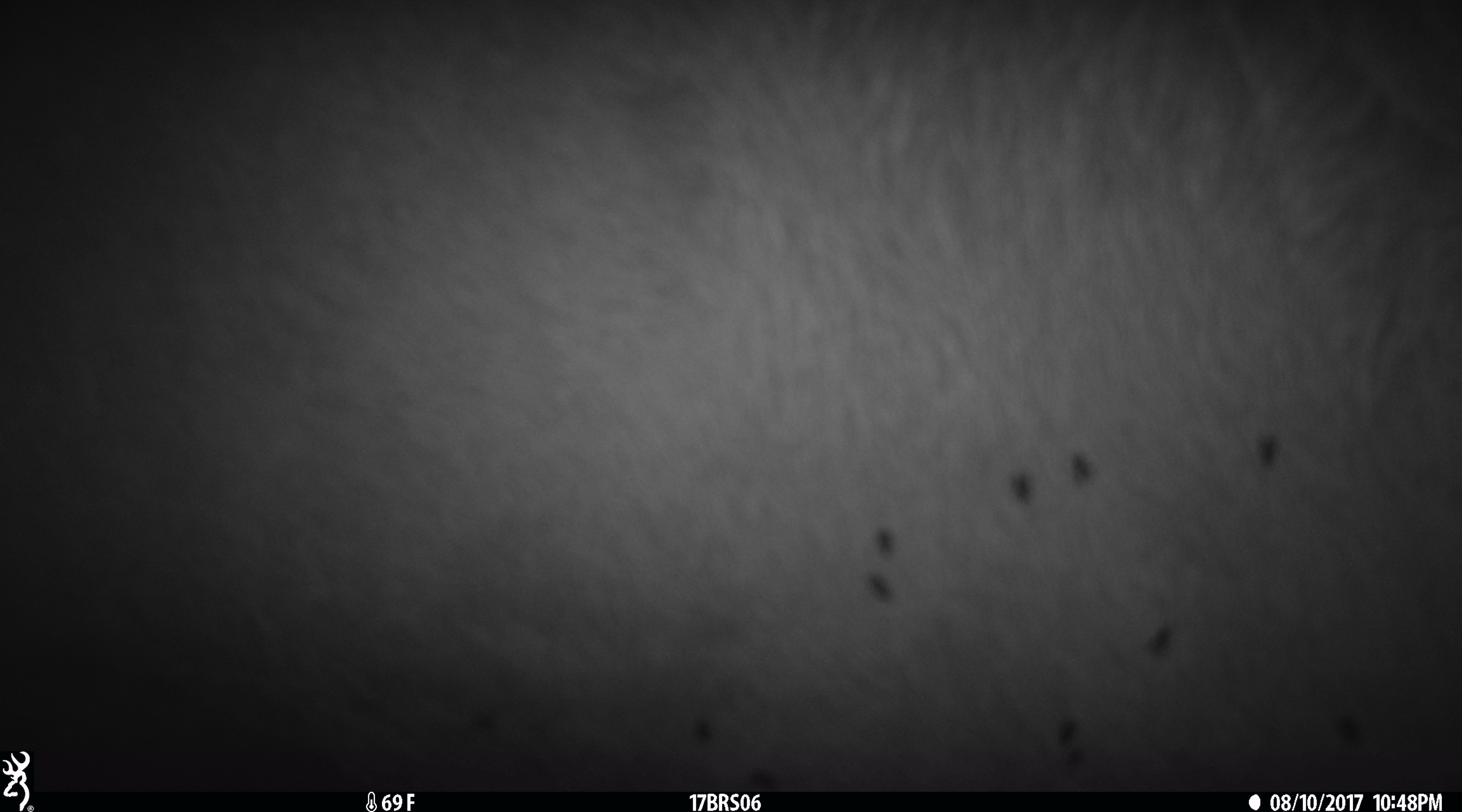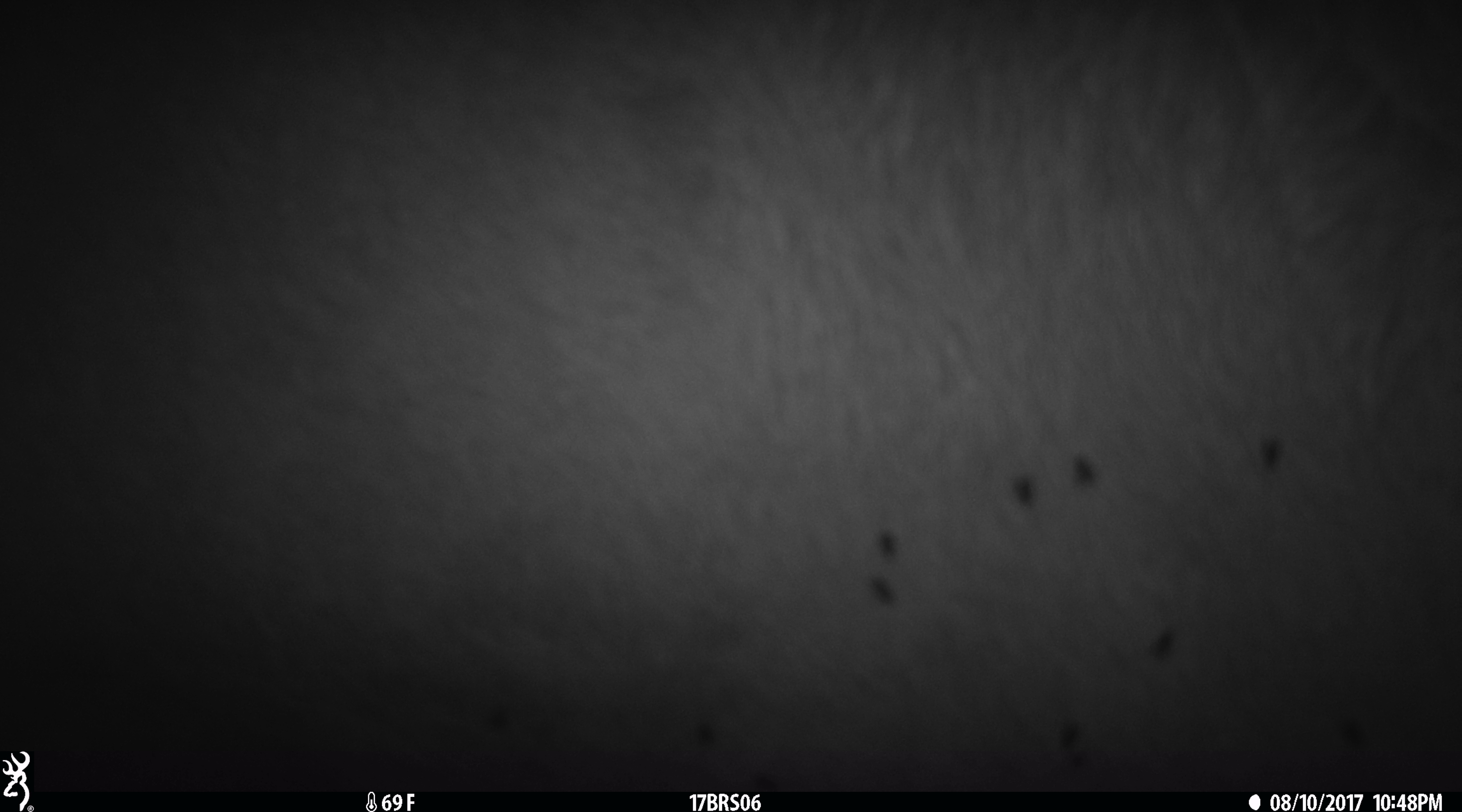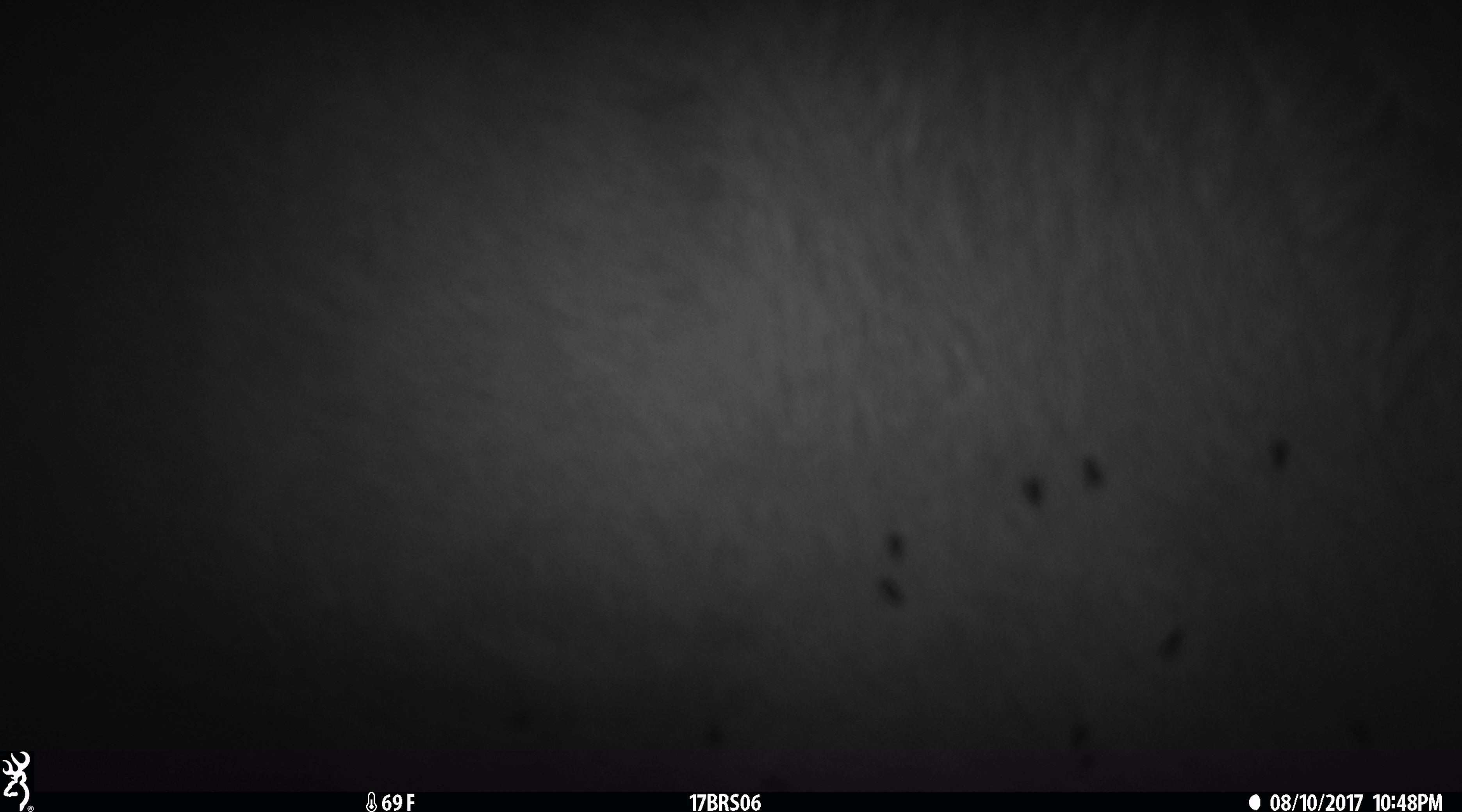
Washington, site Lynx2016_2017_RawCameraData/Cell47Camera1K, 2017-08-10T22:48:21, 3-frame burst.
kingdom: Animalia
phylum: Chordata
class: Mammalia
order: Artiodactyla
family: Bovidae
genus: Bos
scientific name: Bos taurus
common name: domestic cattle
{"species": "domestic cattle (Bos taurus)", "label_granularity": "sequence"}